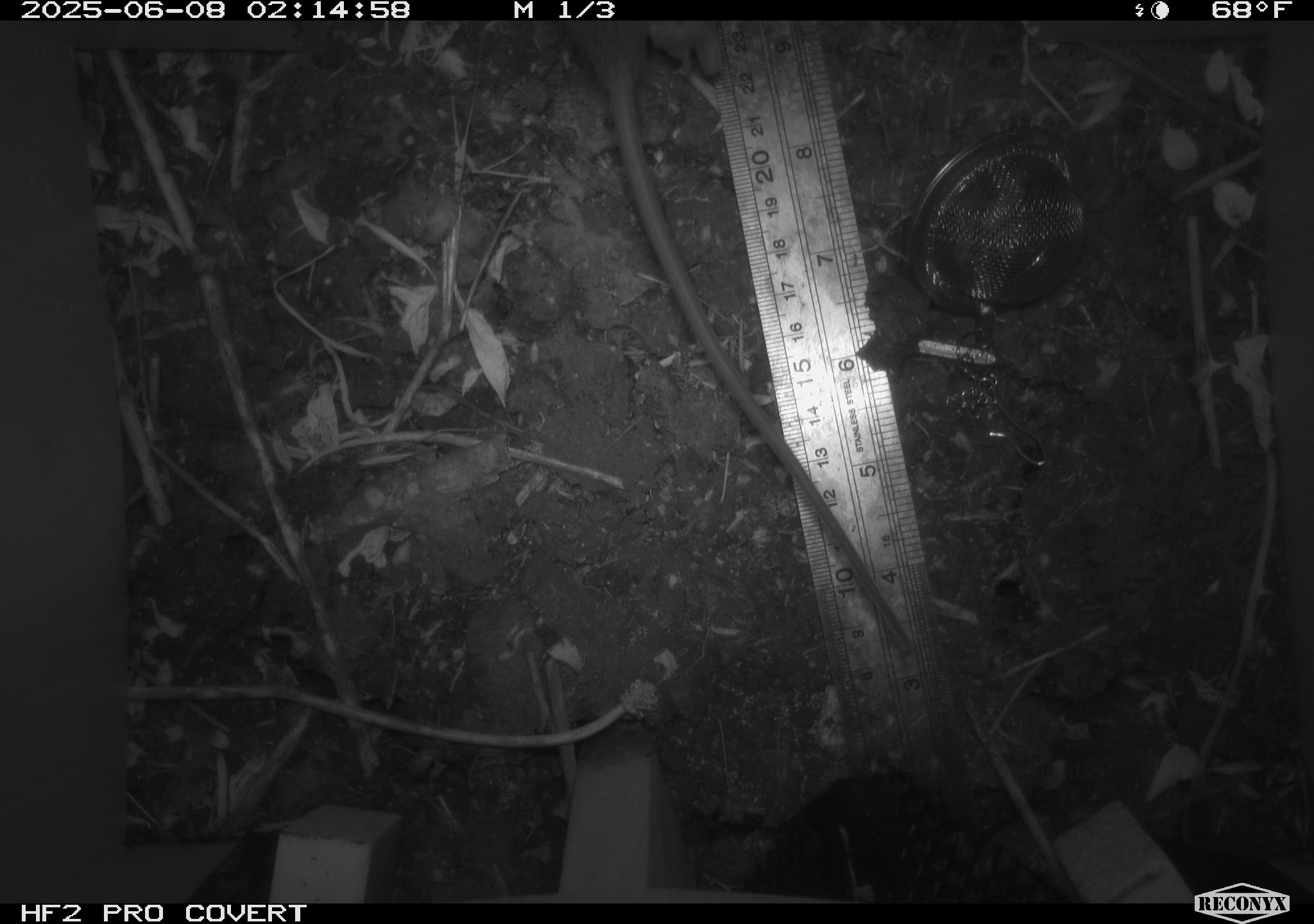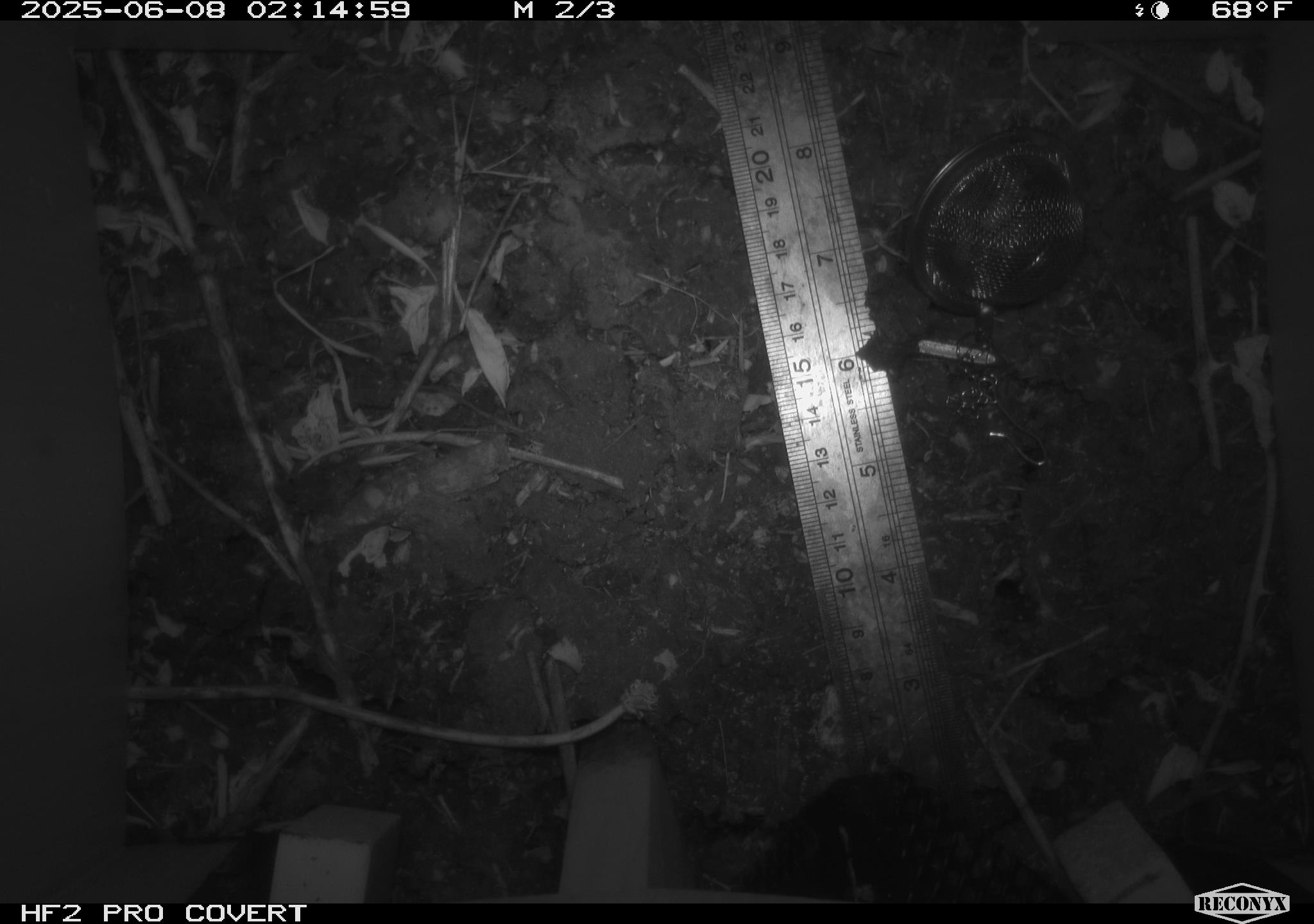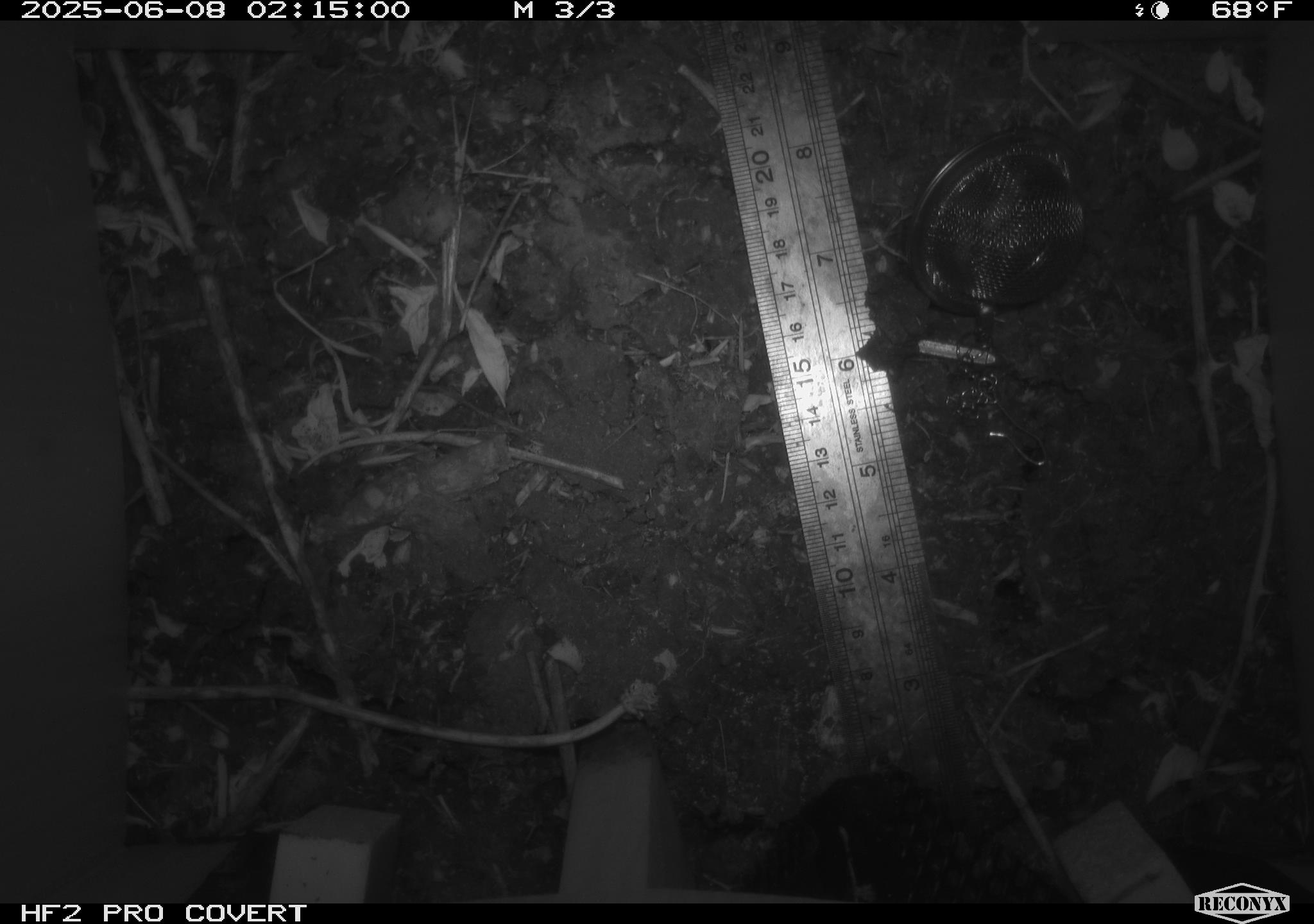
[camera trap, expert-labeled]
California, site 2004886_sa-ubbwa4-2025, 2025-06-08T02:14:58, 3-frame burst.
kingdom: Animalia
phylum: Chordata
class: Mammalia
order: Rodentia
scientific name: Rodentia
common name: rodent